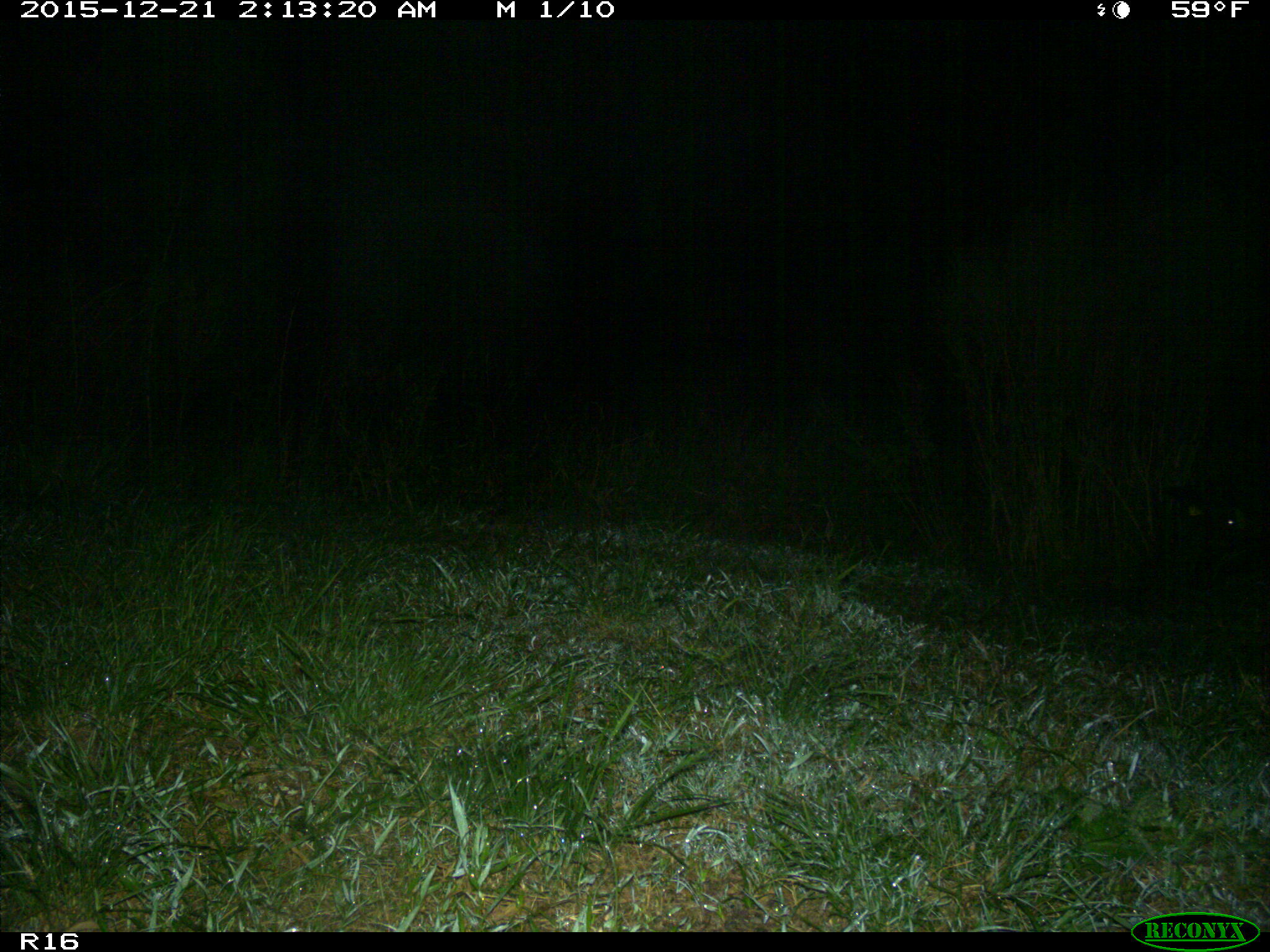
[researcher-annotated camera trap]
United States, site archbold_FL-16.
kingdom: Animalia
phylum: Chordata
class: Mammalia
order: Artiodactyla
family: Suidae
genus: Sus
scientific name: Sus scrofa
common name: wild boar